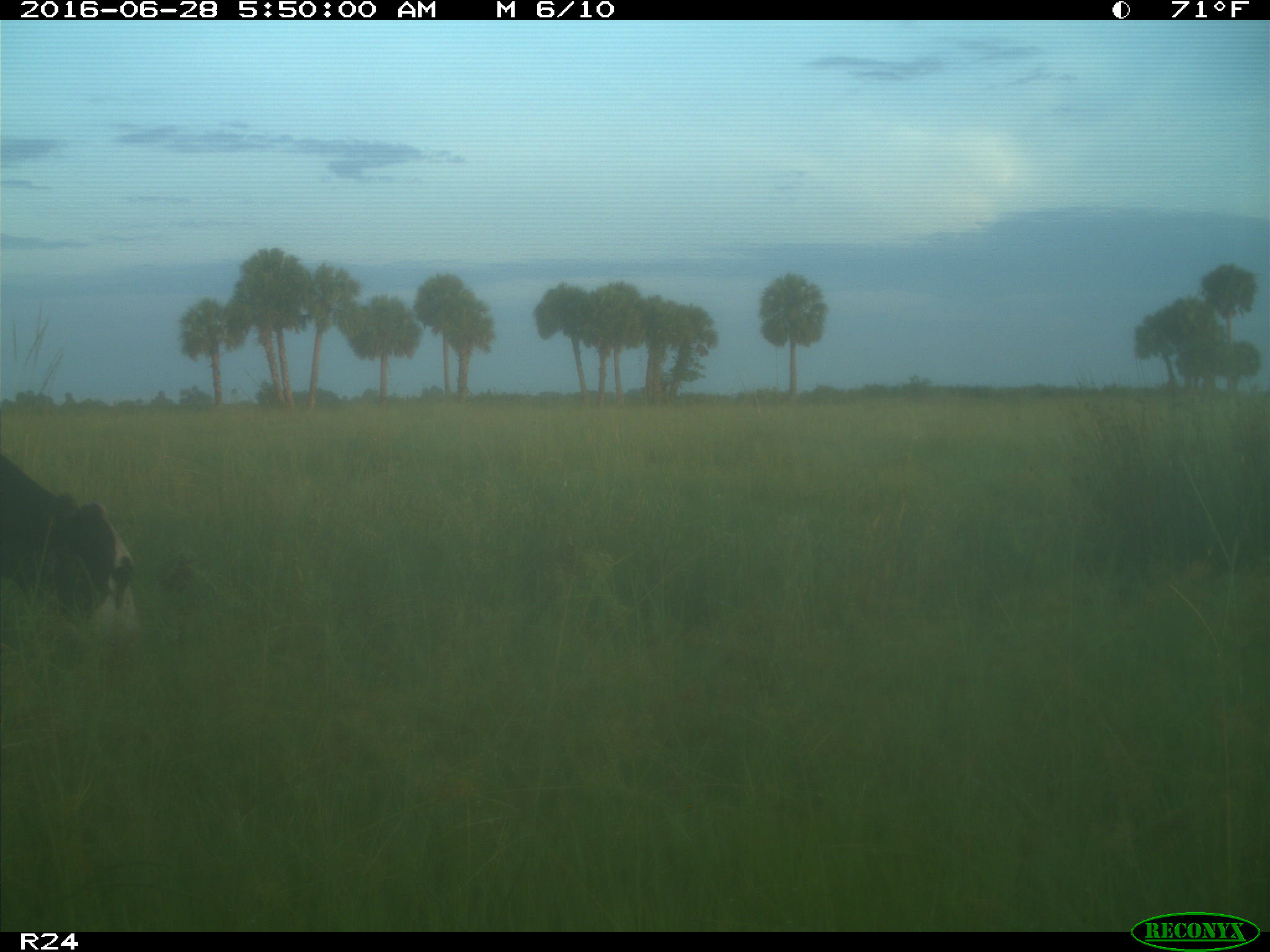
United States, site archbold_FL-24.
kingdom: Animalia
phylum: Chordata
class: Mammalia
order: Artiodactyla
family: Bovidae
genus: Bos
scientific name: Bos taurus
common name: domestic cow